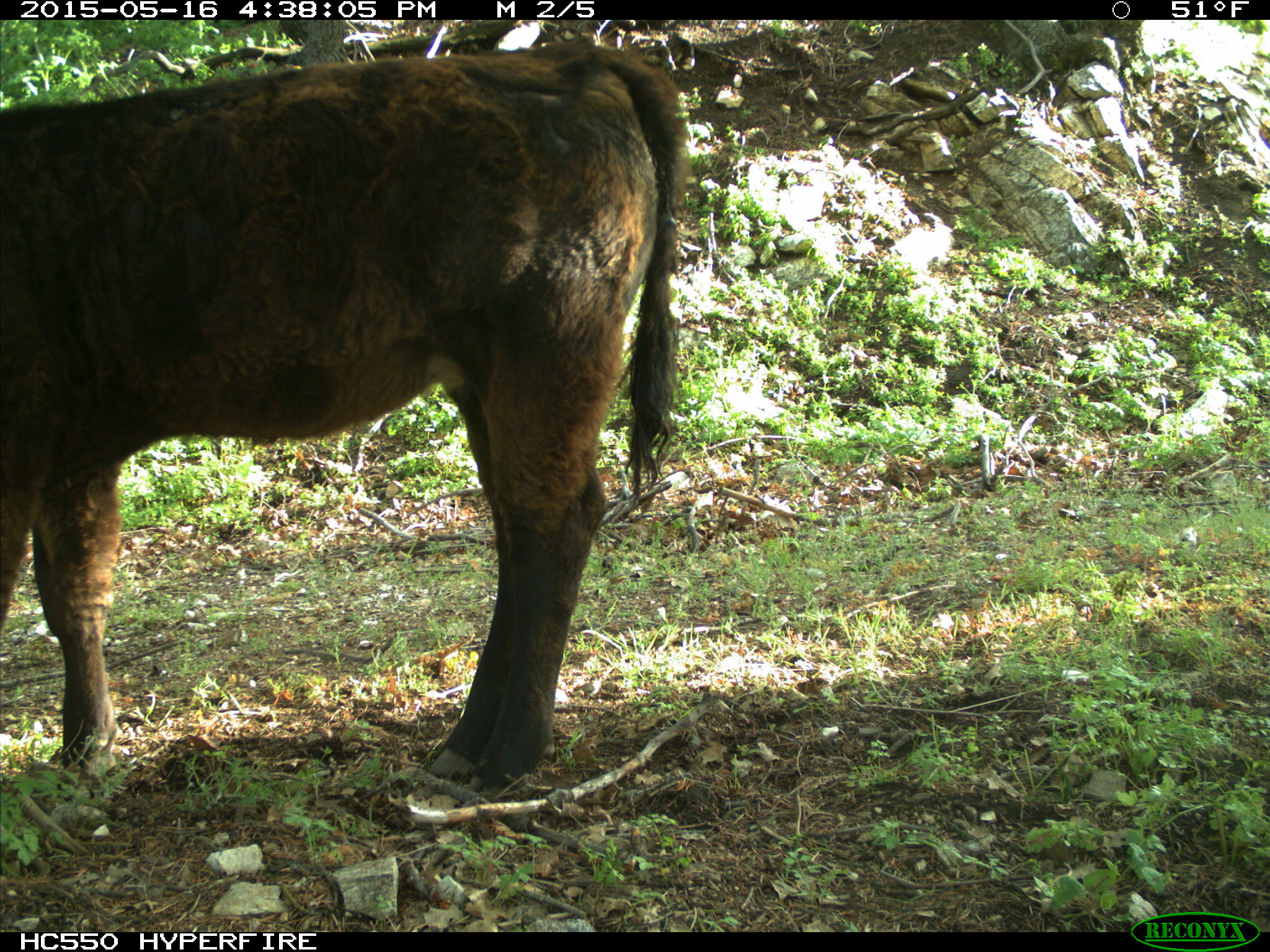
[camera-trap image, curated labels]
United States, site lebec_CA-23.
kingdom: Animalia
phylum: Chordata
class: Mammalia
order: Artiodactyla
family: Bovidae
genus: Bos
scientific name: Bos taurus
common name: domestic cow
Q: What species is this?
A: Bos taurus (domestic cow).